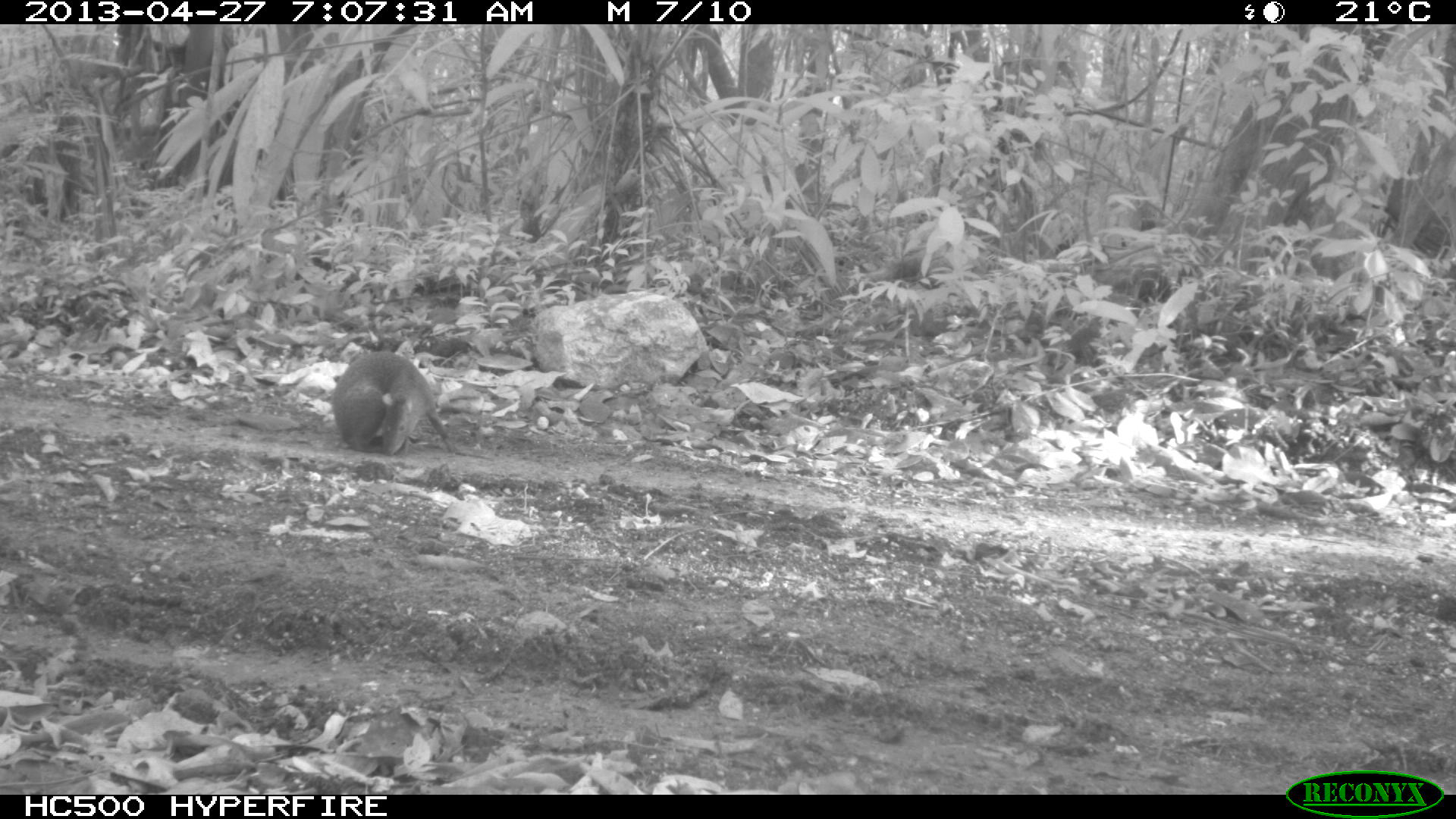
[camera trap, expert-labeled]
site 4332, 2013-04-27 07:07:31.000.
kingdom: Animalia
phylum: Chordata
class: Mammalia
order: Rodentia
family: Dasyproctidae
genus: Dasyprocta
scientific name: Dasyprocta punctata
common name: central american agouti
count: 1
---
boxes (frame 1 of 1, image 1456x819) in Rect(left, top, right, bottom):
dasyprocta punctata: Rect(332, 350, 458, 456)